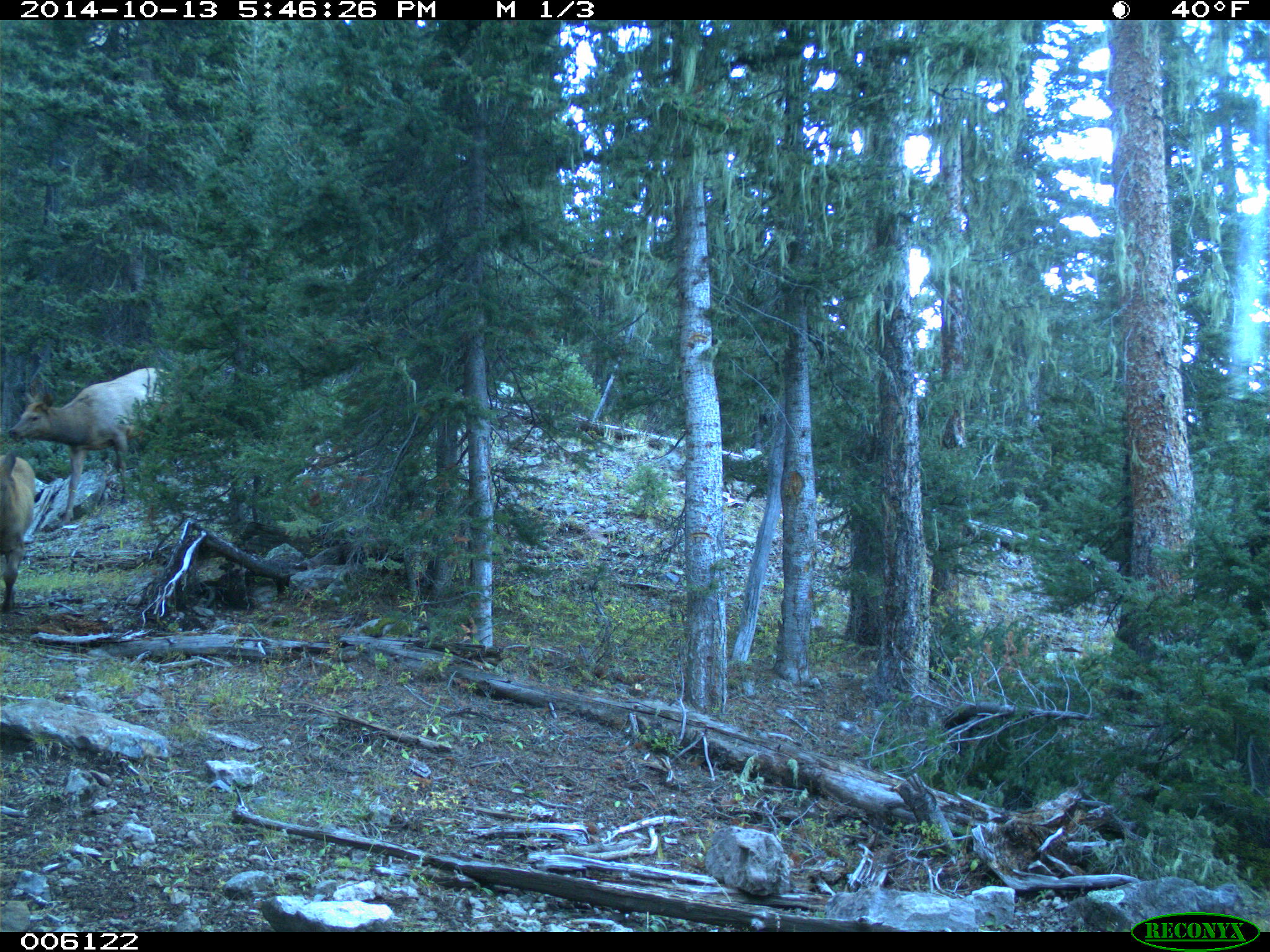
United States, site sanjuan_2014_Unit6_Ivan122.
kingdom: Animalia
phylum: Chordata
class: Mammalia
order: Artiodactyla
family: Cervidae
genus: Cervus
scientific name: Cervus elaphus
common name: red deer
Cervus elaphus (red deer).